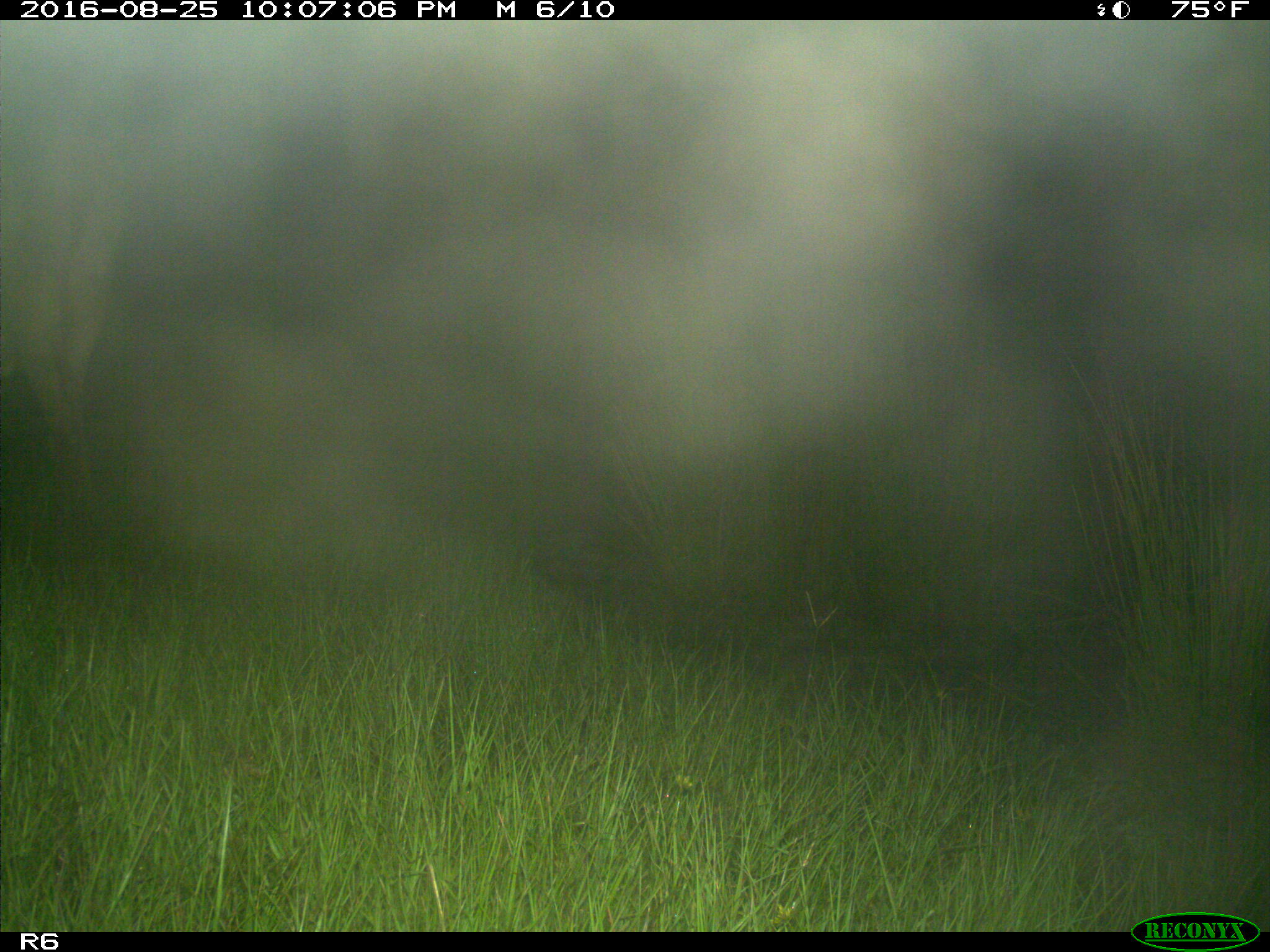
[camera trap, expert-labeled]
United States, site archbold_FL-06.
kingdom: Animalia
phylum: Chordata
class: Mammalia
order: Artiodactyla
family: Bovidae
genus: Bos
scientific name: Bos taurus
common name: domestic cow